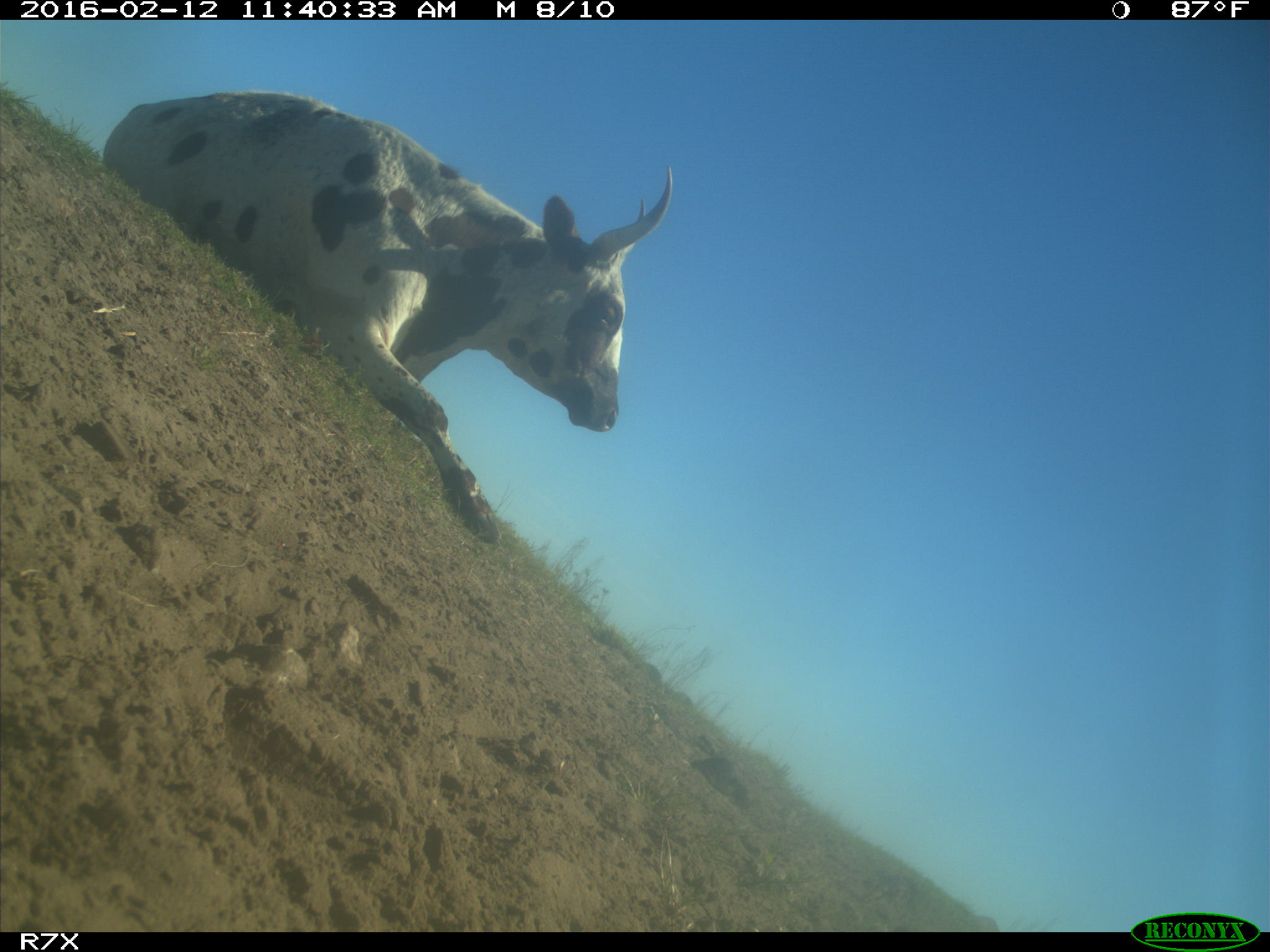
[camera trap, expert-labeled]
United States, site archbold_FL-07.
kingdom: Animalia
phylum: Chordata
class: Mammalia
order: Artiodactyla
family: Bovidae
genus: Bos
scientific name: Bos taurus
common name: domestic cow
Bos taurus (domestic cow).